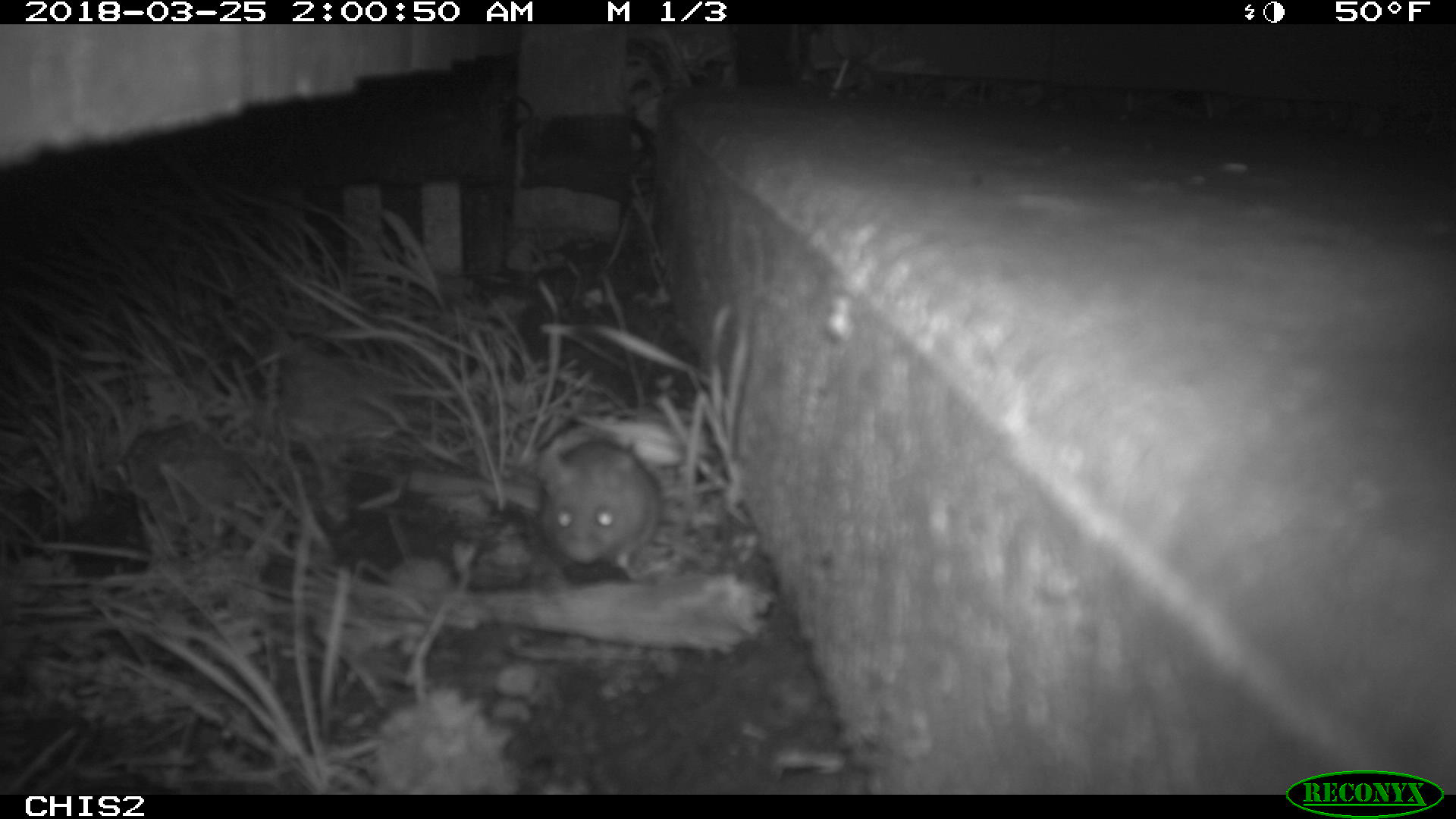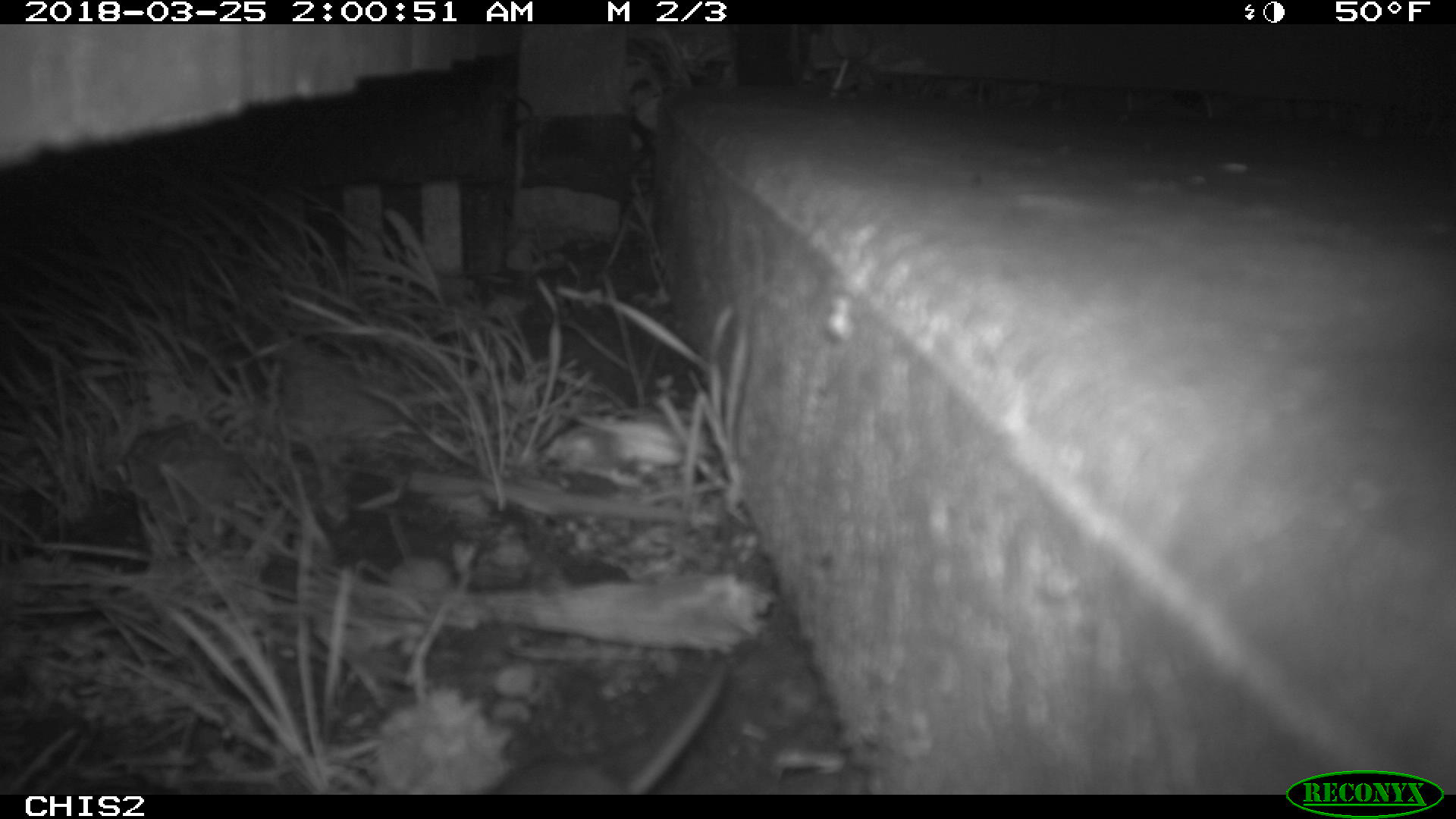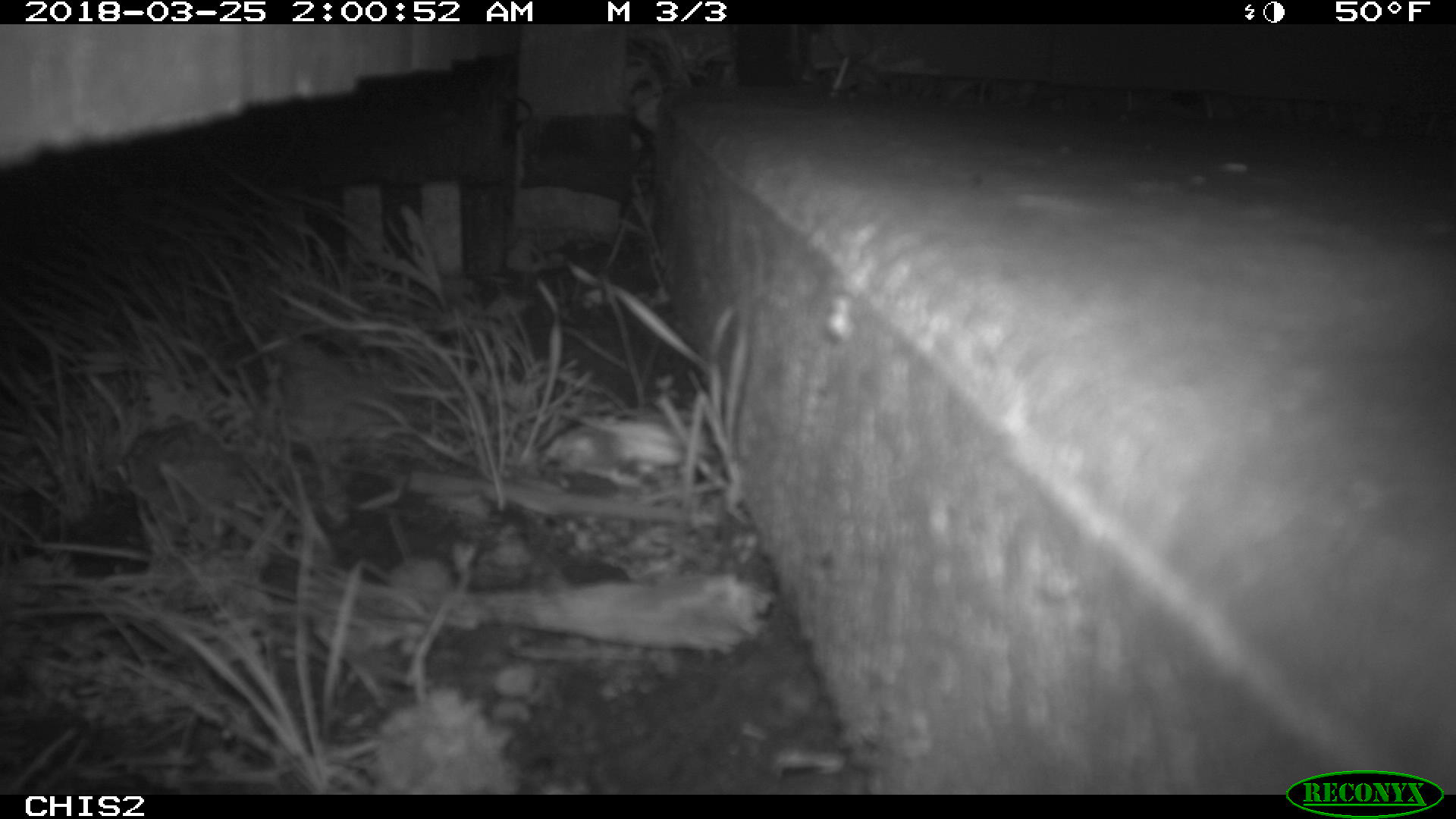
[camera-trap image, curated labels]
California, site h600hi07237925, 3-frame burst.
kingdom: Animalia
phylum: Chordata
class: Mammalia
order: Rodentia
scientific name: Rodentia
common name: rodent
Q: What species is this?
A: Rodent (Rodentia).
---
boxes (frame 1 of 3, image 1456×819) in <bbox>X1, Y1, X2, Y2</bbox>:
rodent: <bbox>538, 441, 661, 567</bbox>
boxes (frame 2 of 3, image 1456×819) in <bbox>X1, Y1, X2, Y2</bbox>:
rodent: <bbox>492, 665, 726, 795</bbox>